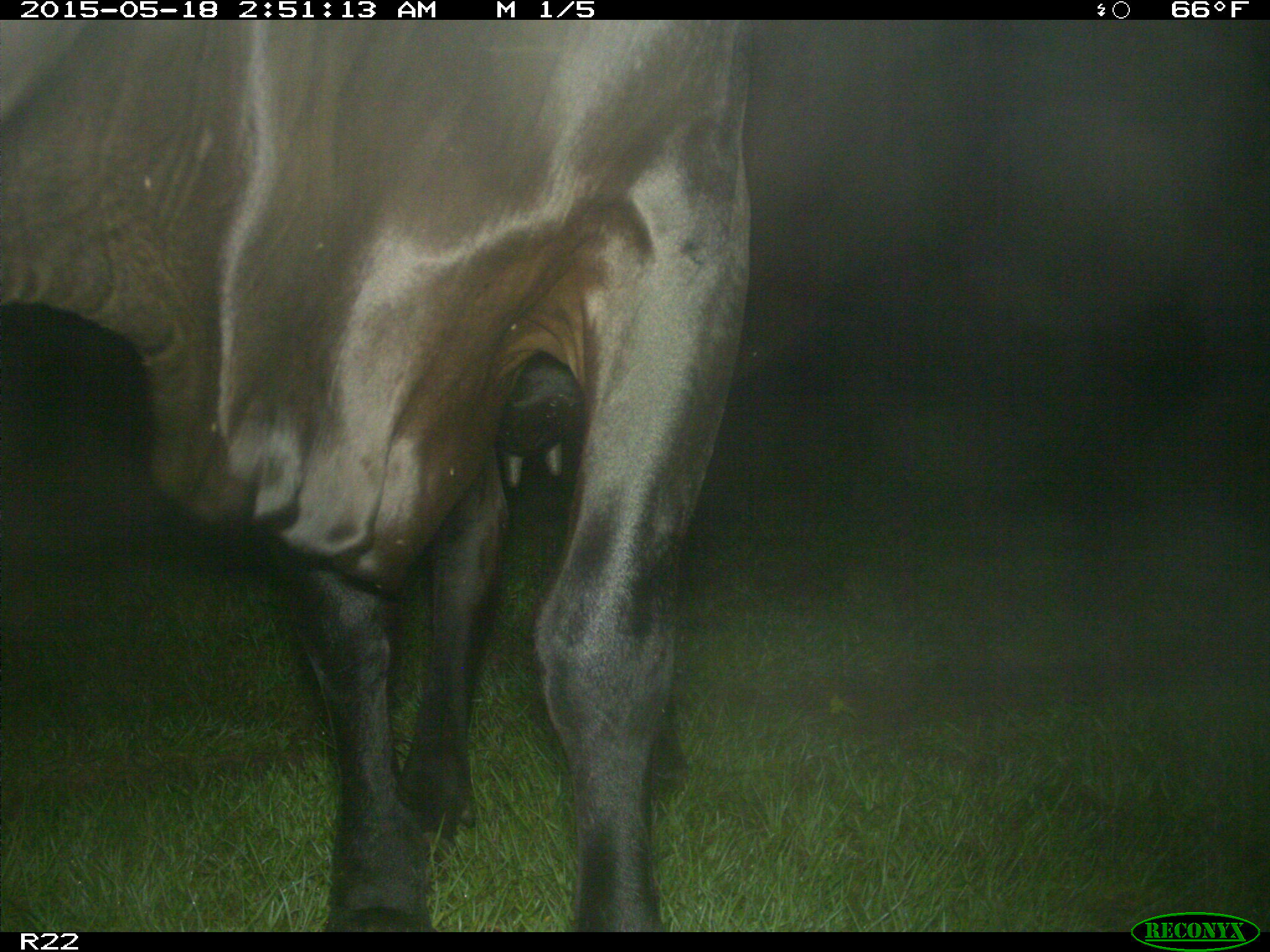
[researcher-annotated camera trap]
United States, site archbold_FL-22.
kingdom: Animalia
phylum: Chordata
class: Mammalia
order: Artiodactyla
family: Bovidae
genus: Bos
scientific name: Bos taurus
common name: domestic cow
Bos taurus (domestic cow).